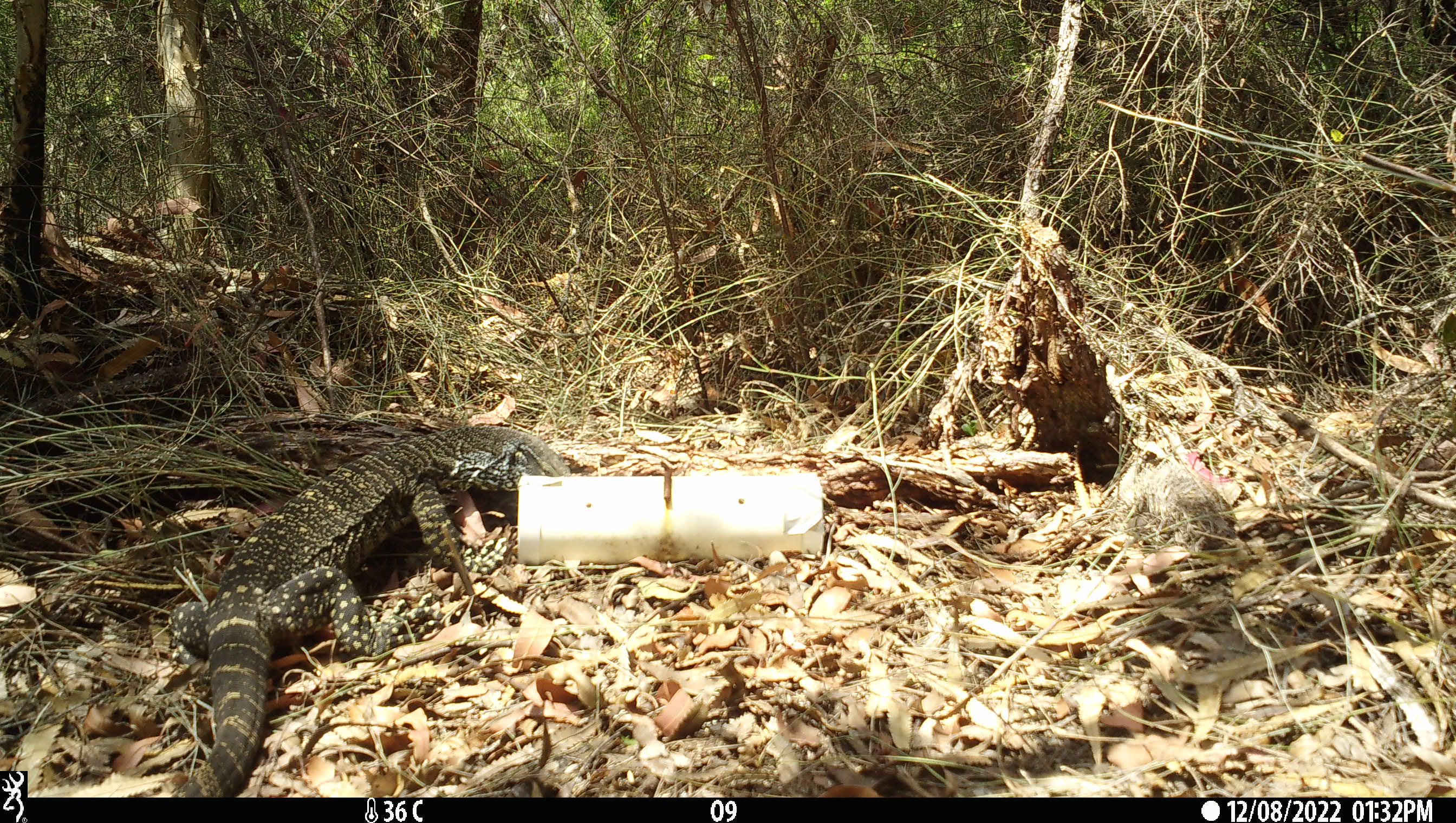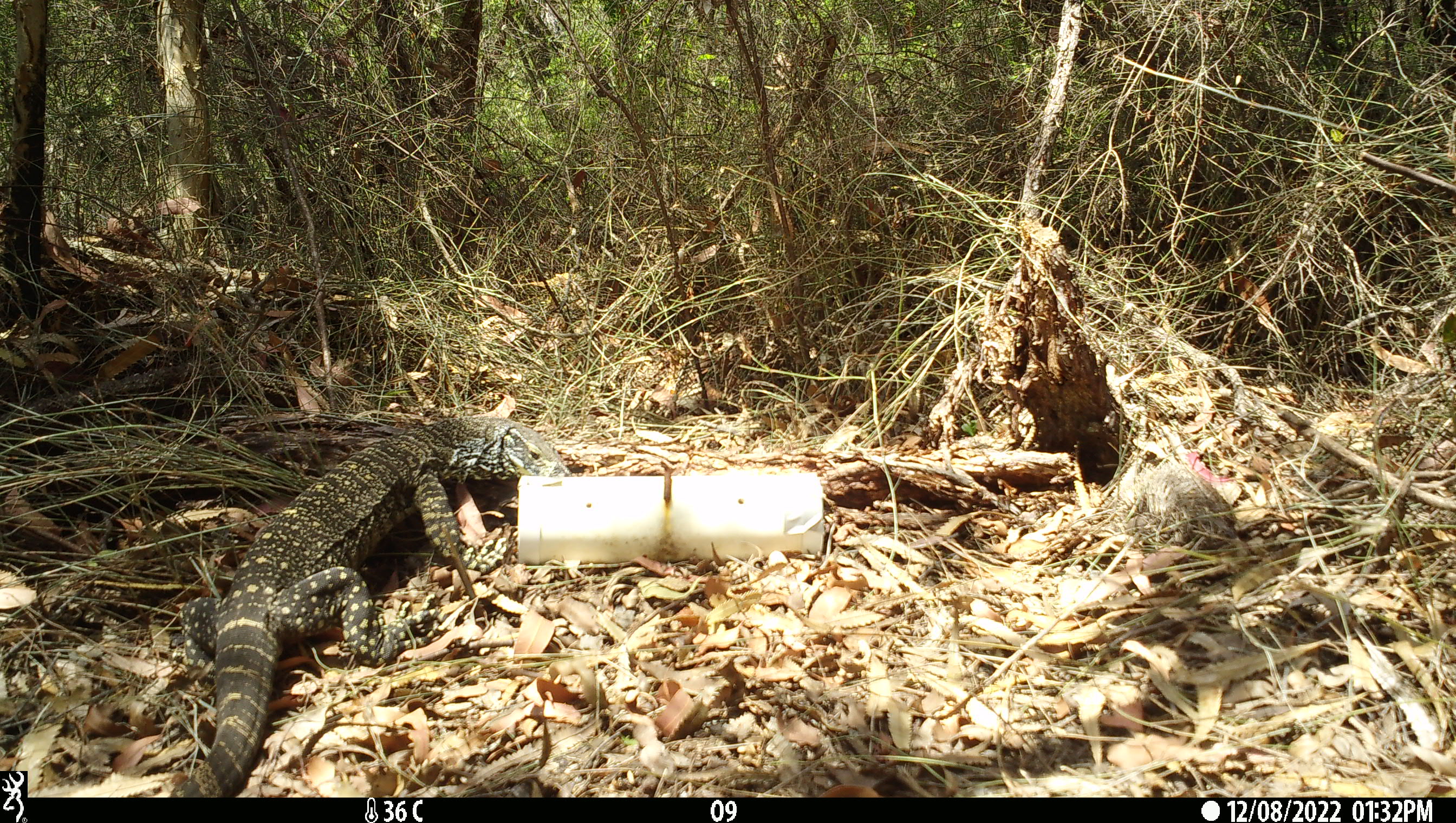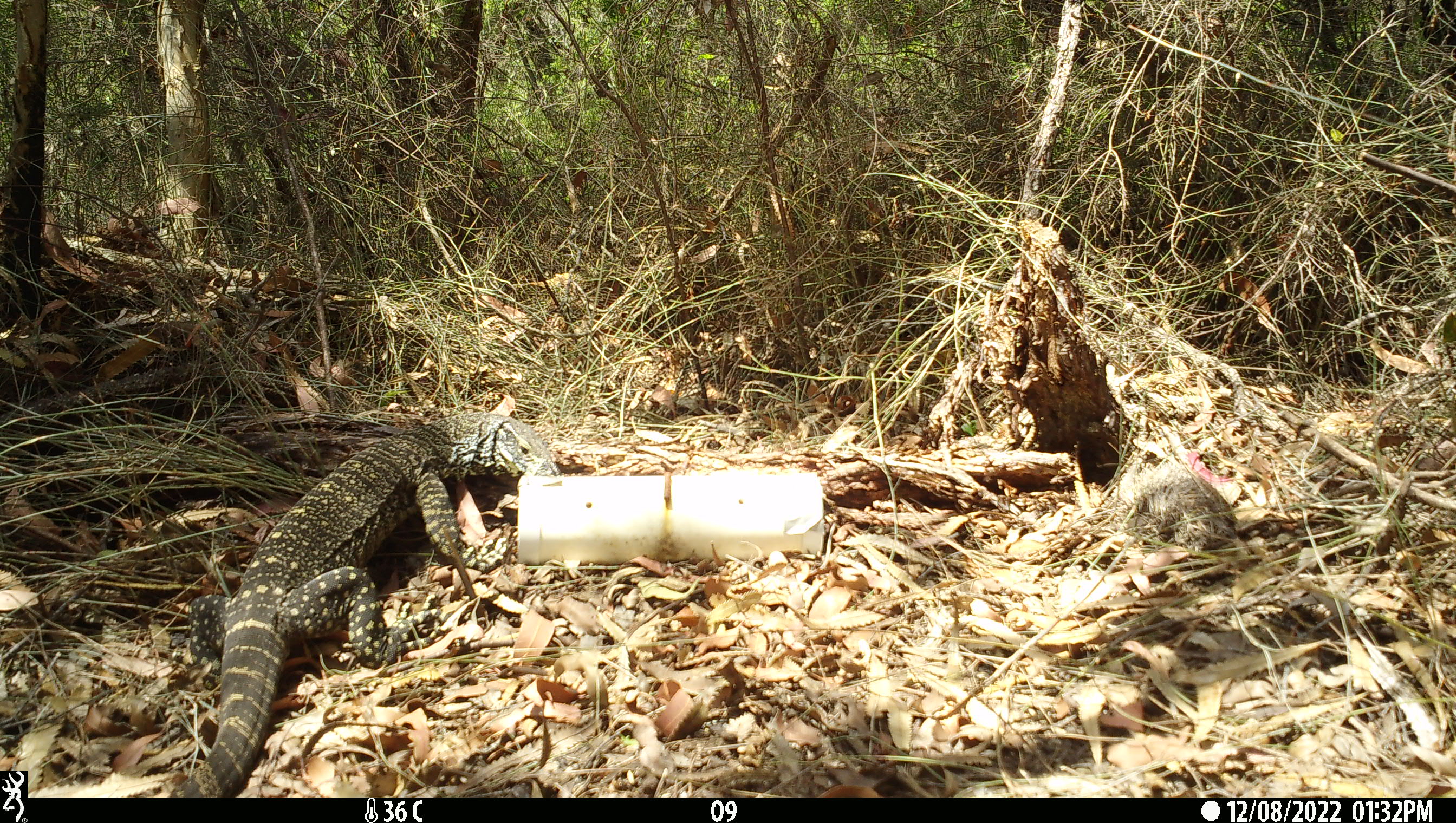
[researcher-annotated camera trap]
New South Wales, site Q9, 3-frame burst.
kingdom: Animalia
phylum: Chordata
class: Reptilia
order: Squamata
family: Varanidae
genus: Varanus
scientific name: Varanus varius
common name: lace monitor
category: goanna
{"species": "goanna (lace monitor) (Varanus varius)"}